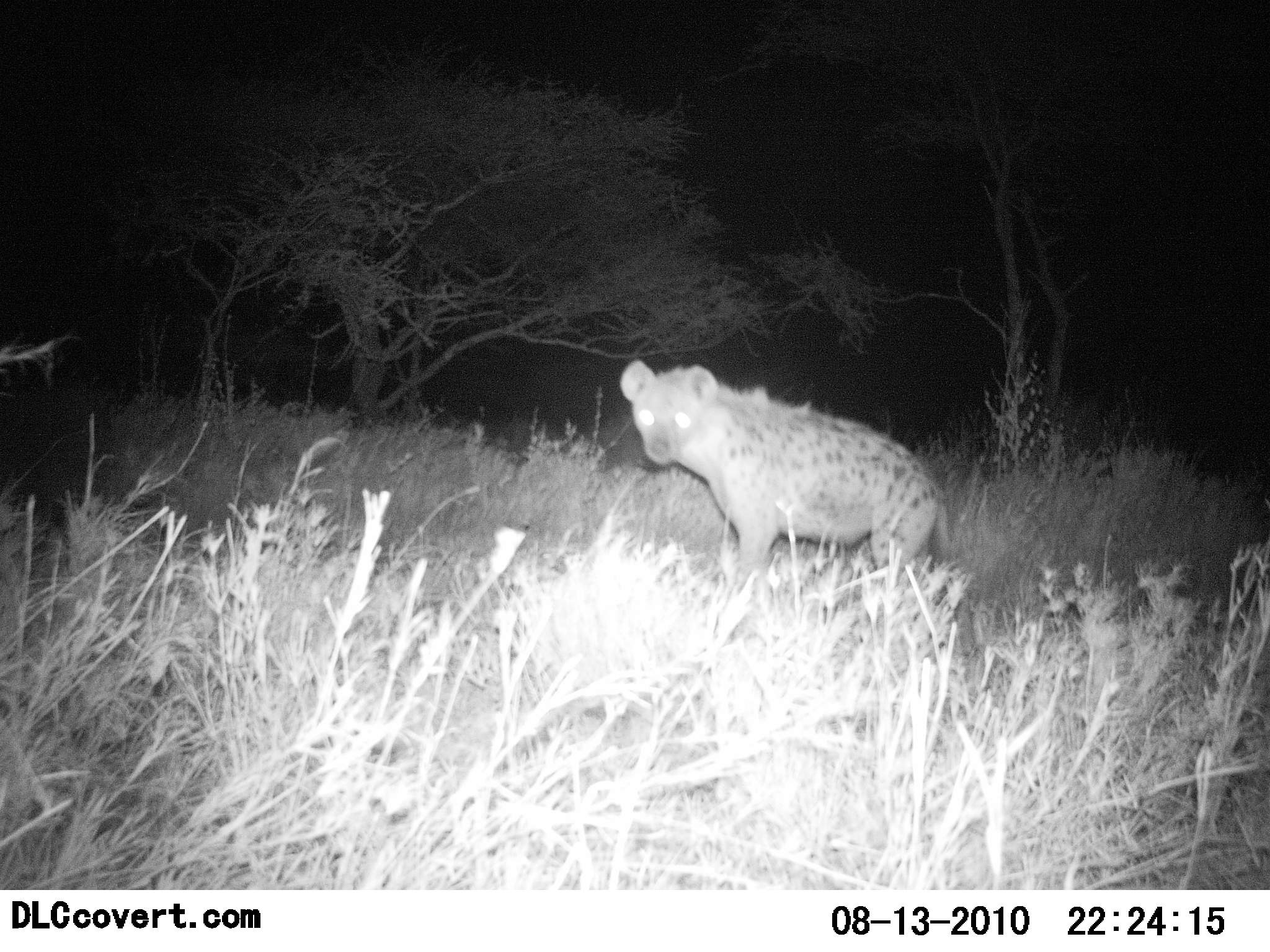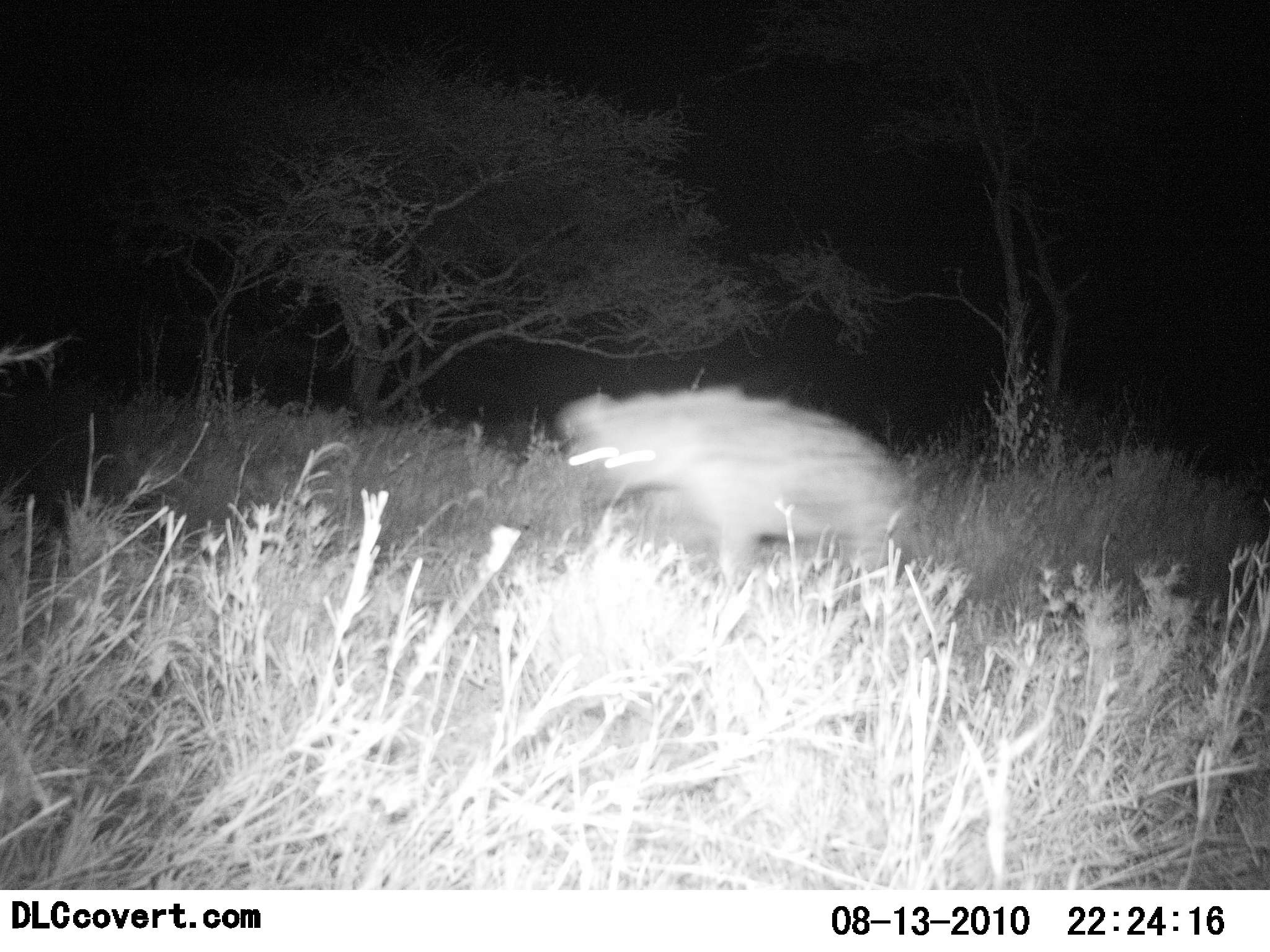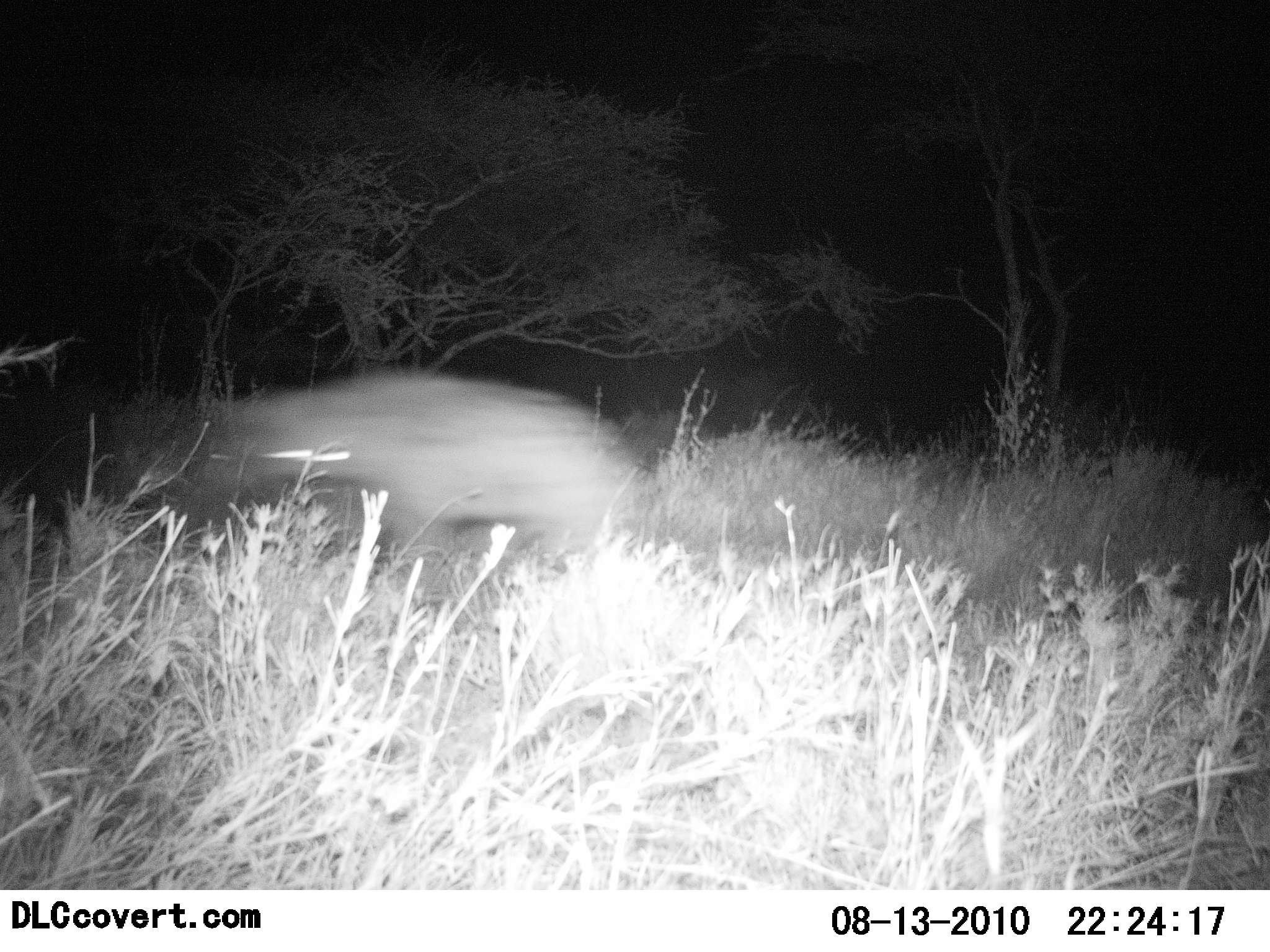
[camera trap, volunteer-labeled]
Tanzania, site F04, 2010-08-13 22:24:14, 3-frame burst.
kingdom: Animalia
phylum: Chordata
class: Mammalia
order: Carnivora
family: Hyaenidae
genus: Crocuta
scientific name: Crocuta crocuta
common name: spotted hyena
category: hyenaspotted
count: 1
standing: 5%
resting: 0%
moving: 100%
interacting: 5%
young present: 0%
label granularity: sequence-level